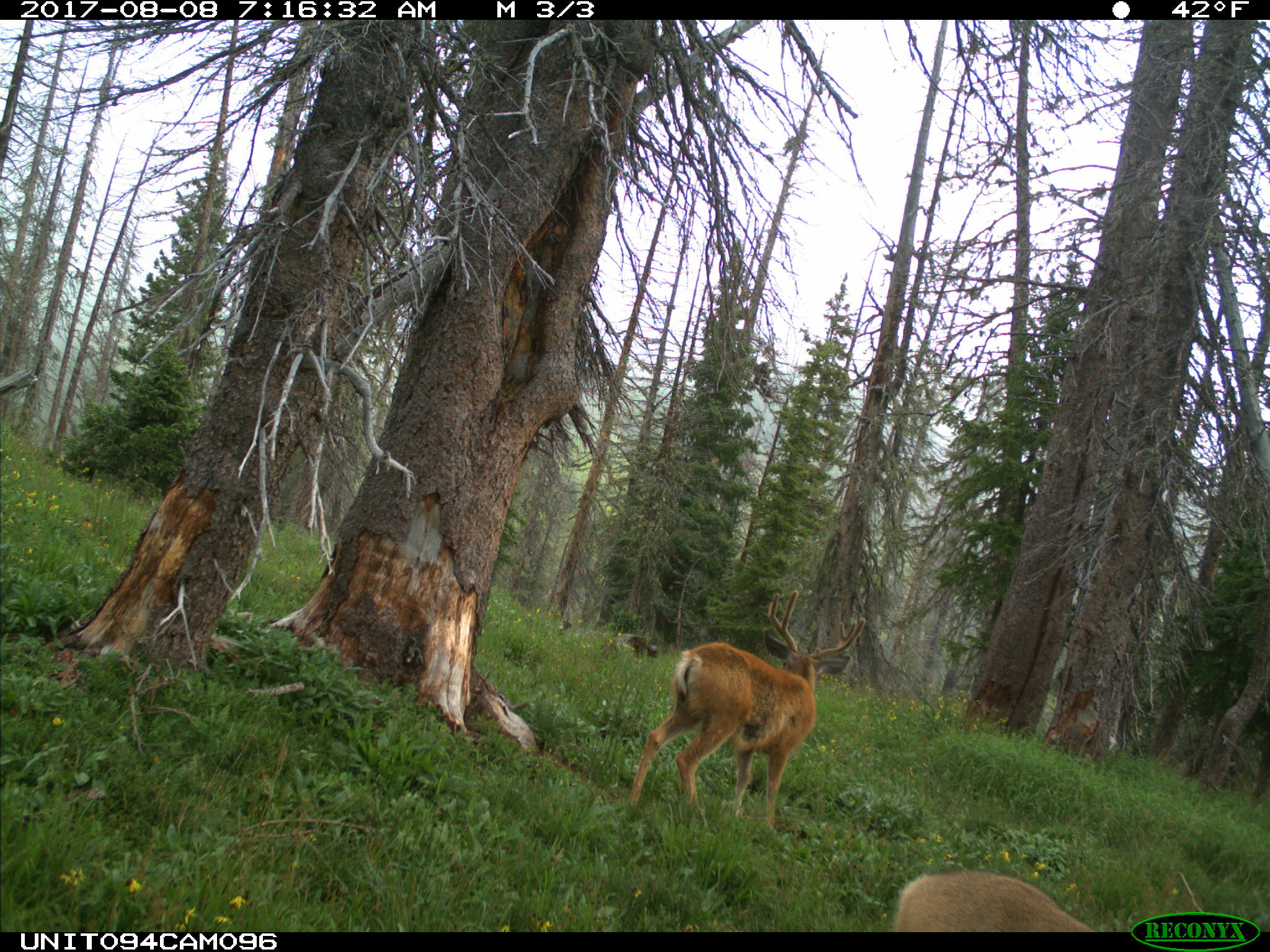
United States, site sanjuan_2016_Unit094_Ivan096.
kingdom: Animalia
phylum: Chordata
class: Mammalia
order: Artiodactyla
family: Cervidae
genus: Odocoileus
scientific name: Odocoileus hemionus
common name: mule deer